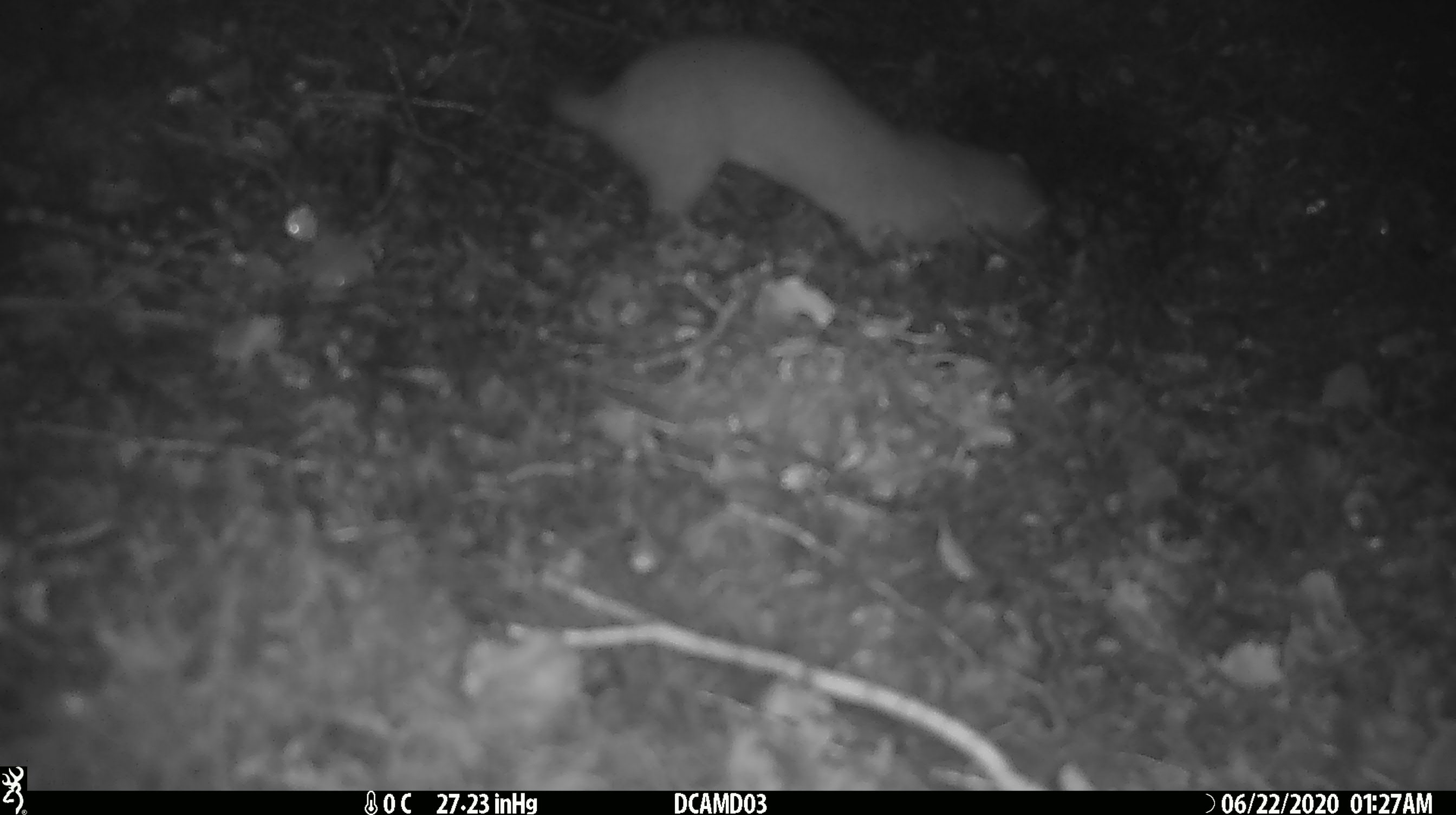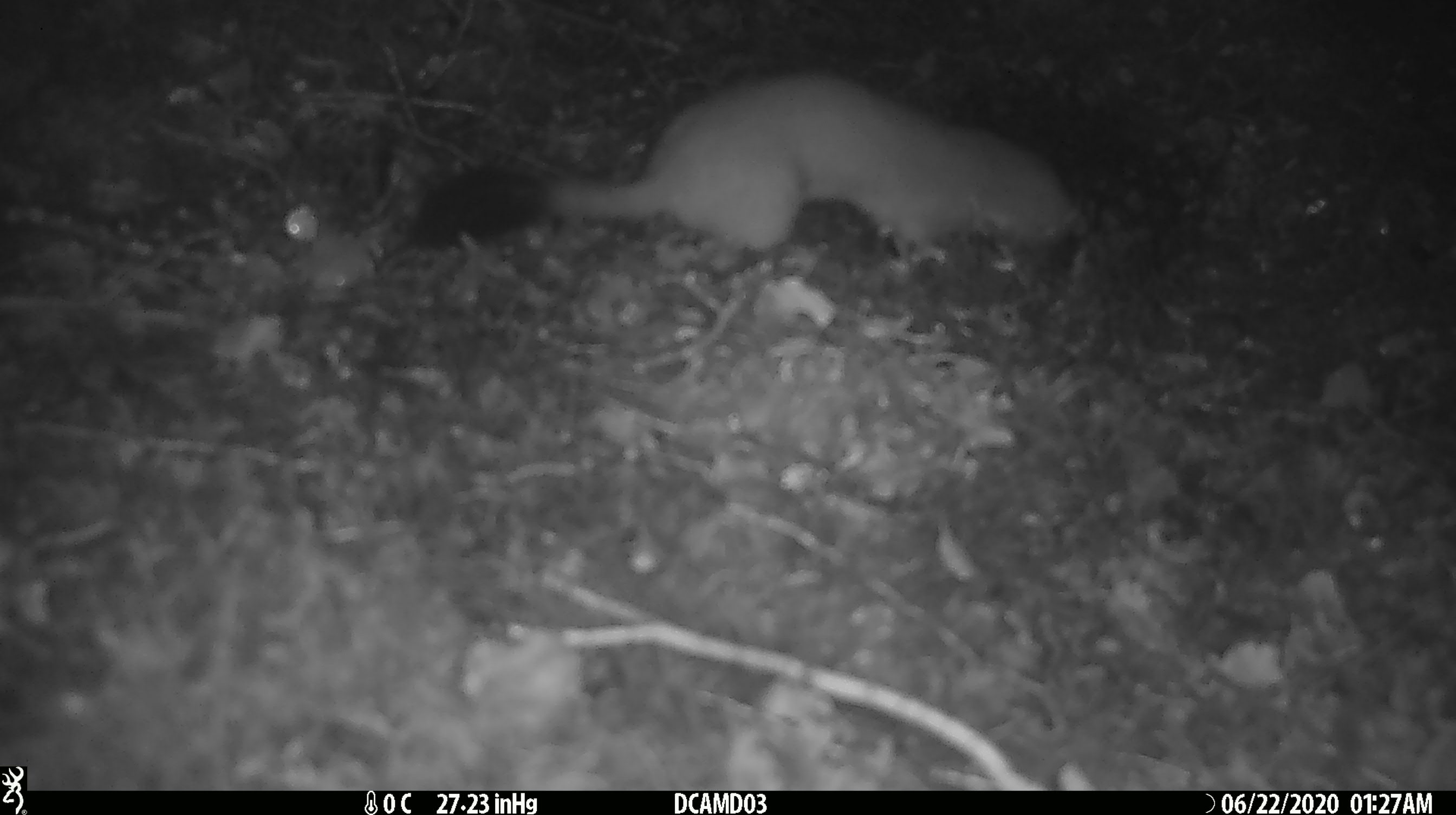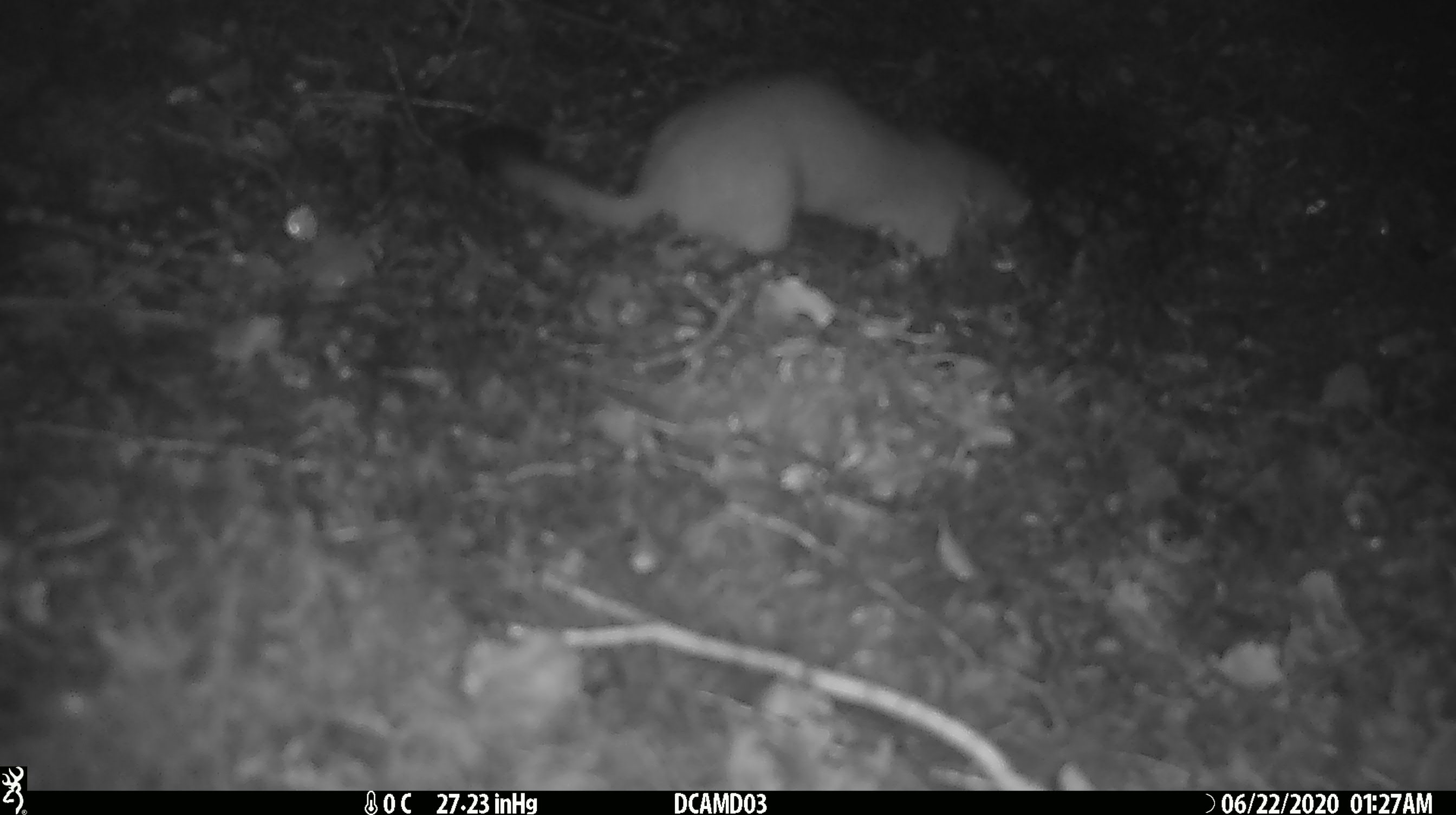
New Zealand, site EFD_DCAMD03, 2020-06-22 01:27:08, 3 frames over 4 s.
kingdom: Animalia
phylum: Chordata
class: Mammalia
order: Carnivora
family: Mustelidae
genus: Mustela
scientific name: Mustela erminea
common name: stoat